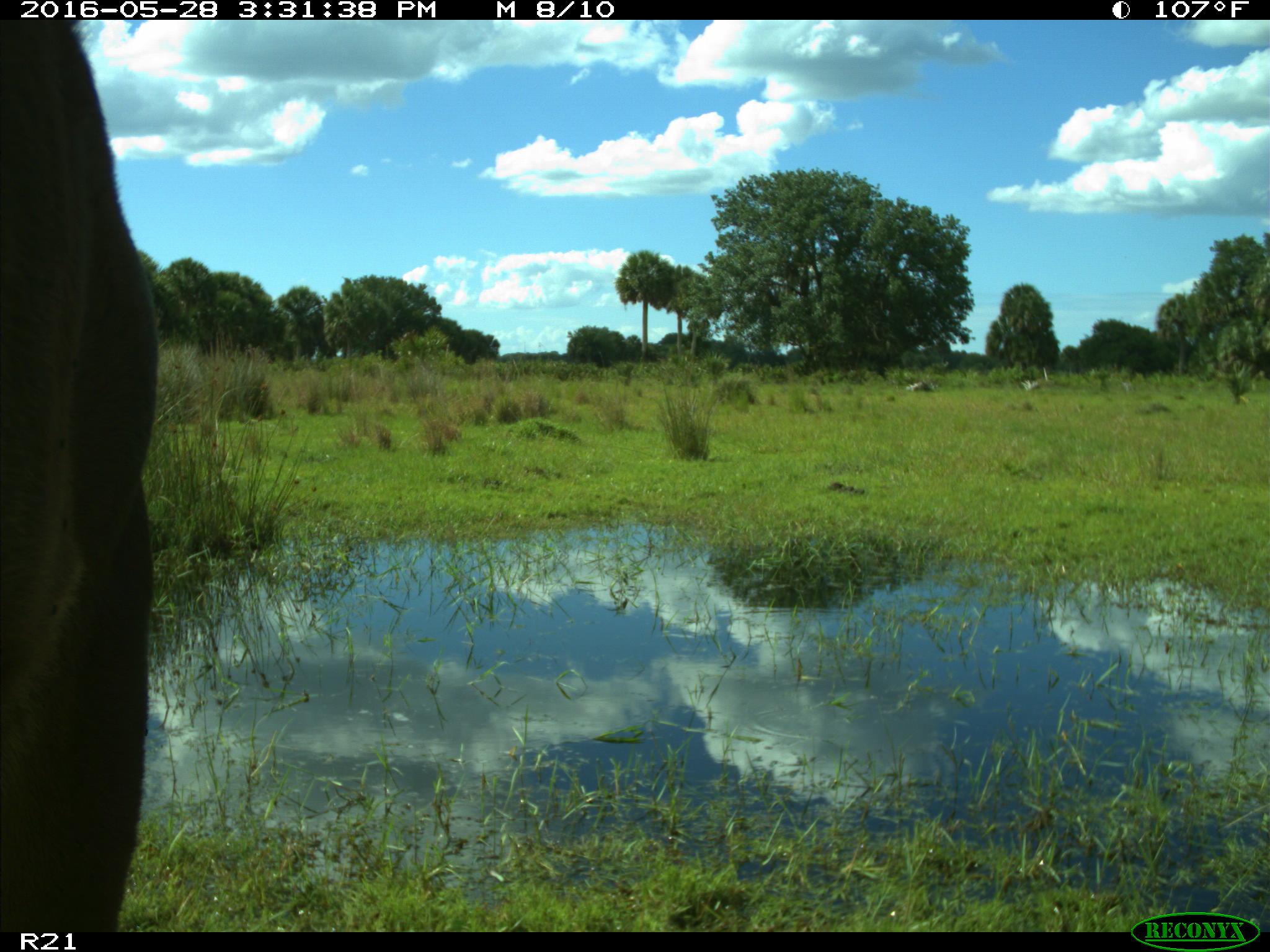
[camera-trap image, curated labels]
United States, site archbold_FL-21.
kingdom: Animalia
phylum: Chordata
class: Mammalia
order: Artiodactyla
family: Bovidae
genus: Bos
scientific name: Bos taurus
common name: domestic cow